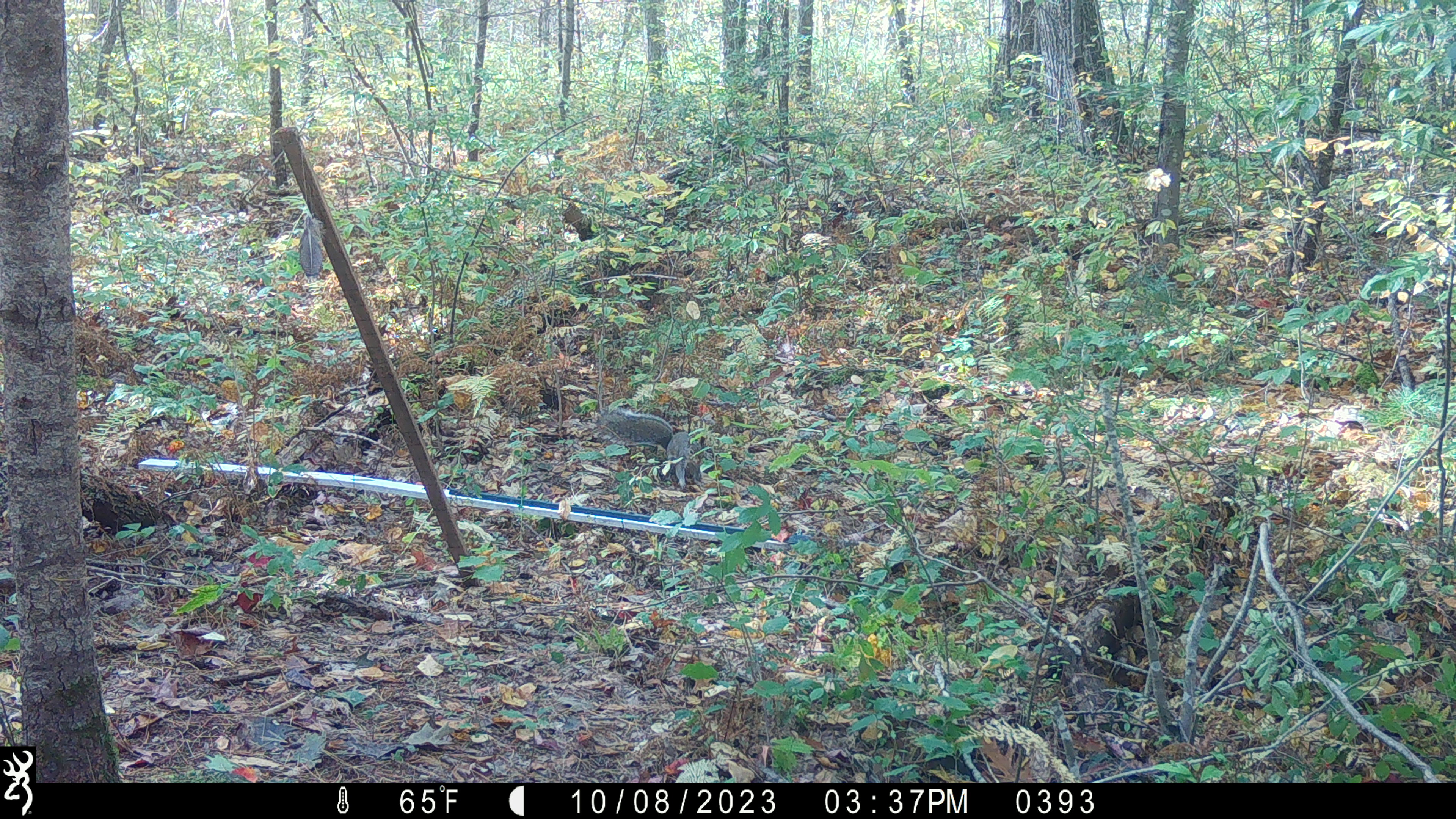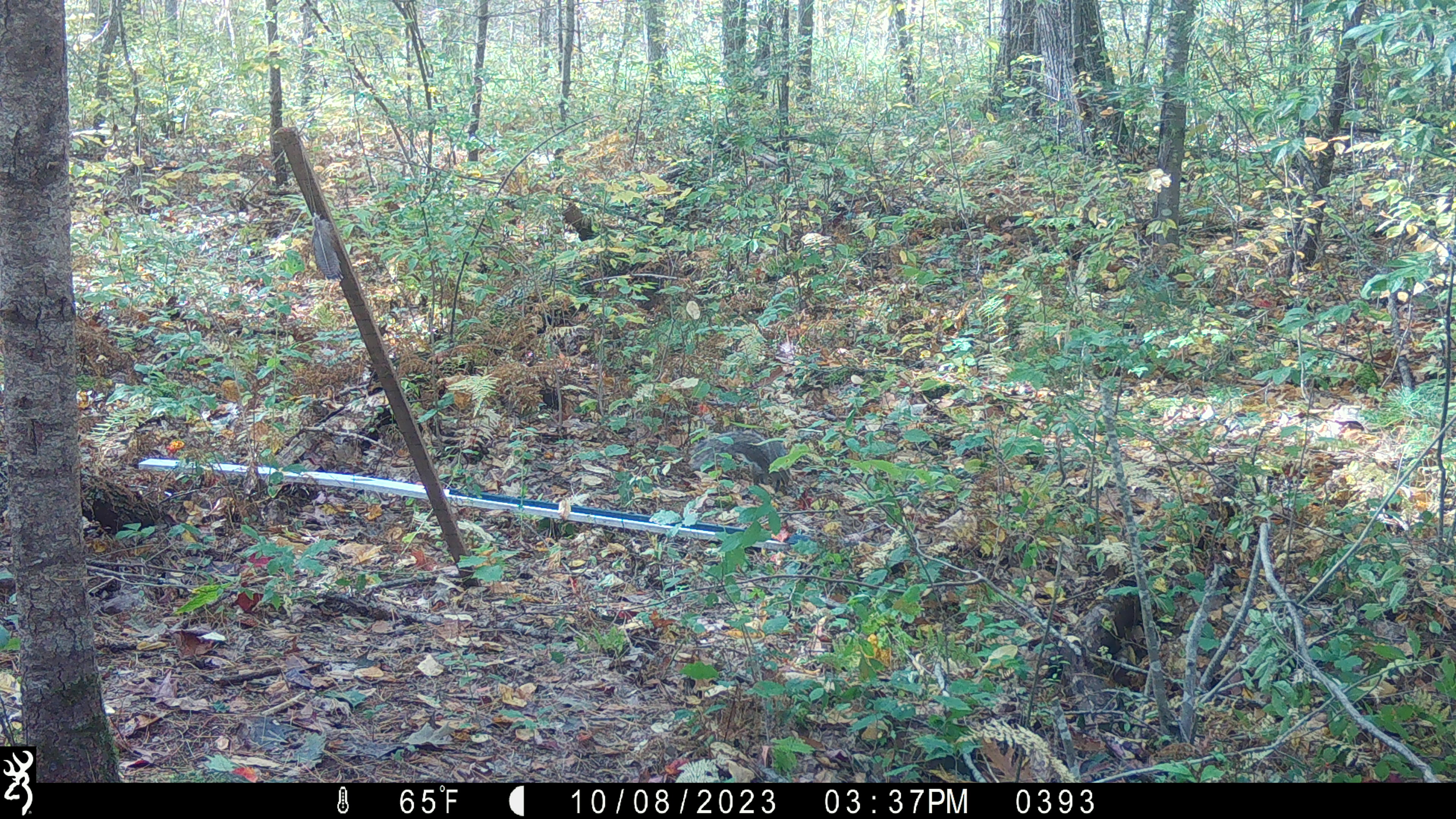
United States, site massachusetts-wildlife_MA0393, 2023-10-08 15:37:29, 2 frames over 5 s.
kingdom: Animalia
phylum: Chordata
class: Mammalia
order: Rodentia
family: Sciuridae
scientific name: Sciuridae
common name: squirrel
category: squirrel sp.